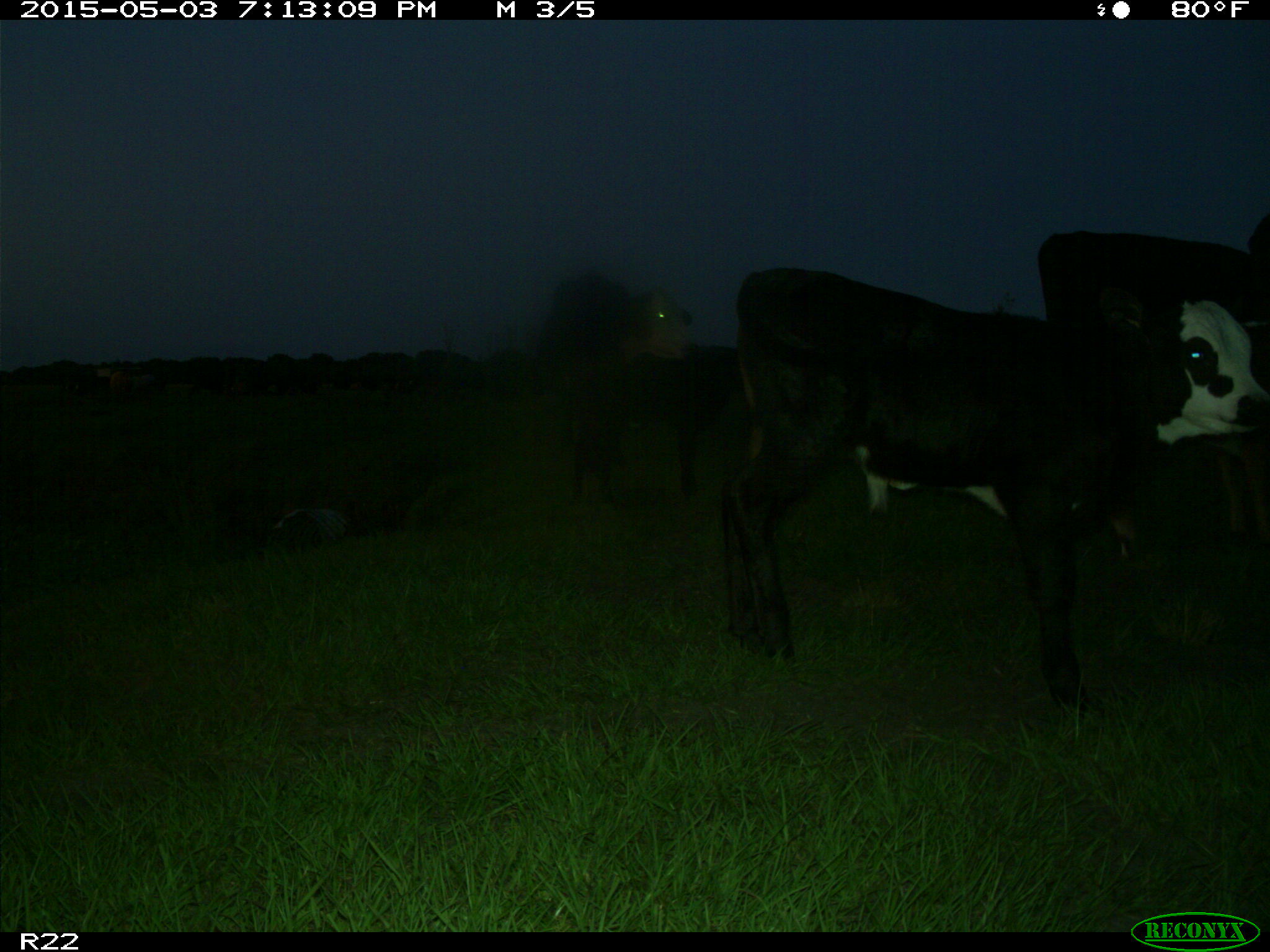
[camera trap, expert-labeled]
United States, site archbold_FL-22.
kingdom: Animalia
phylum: Chordata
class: Mammalia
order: Artiodactyla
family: Bovidae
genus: Bos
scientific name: Bos taurus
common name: domestic cow